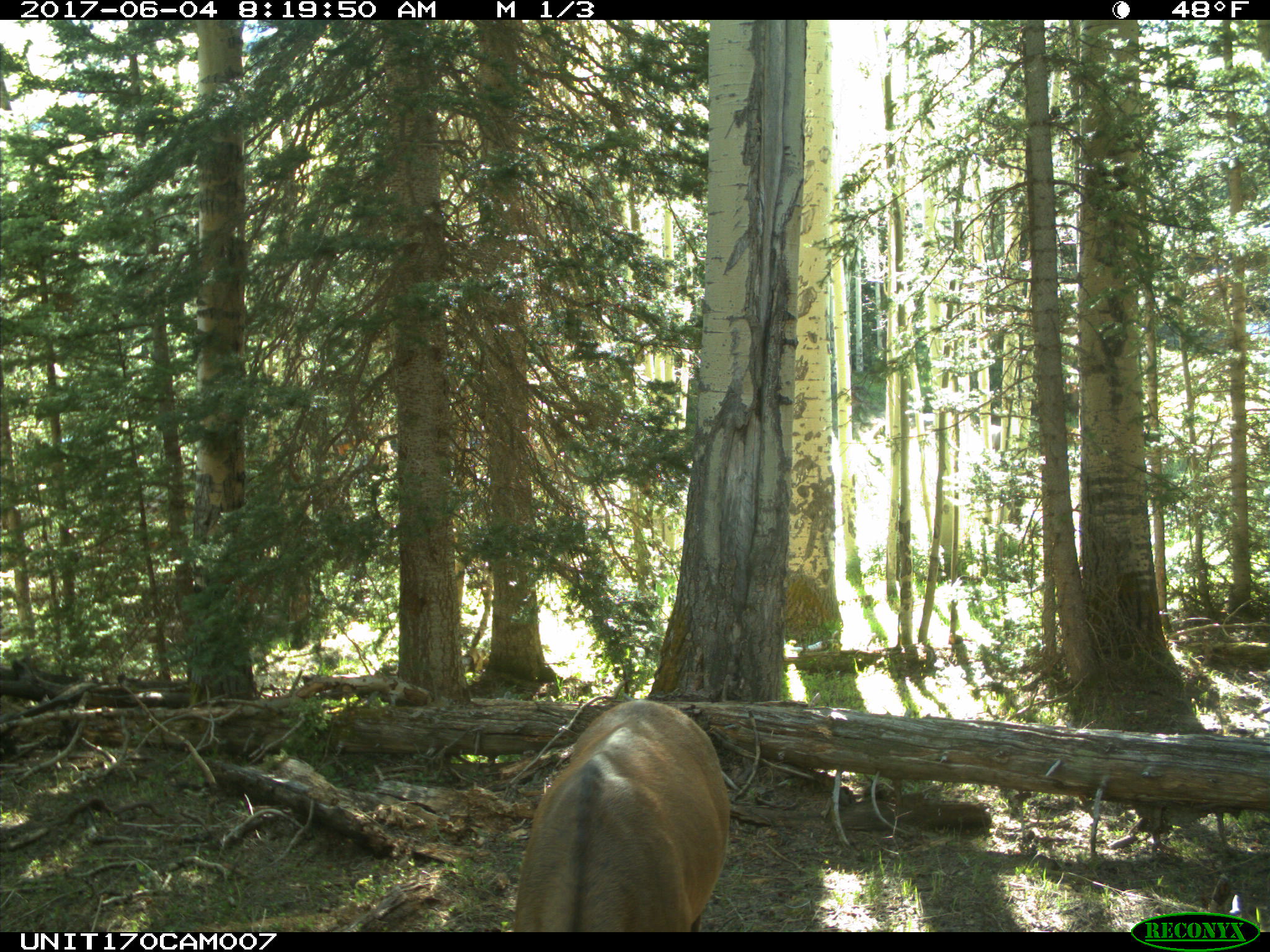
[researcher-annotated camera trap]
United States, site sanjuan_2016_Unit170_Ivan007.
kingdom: Animalia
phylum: Chordata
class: Mammalia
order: Artiodactyla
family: Cervidae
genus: Cervus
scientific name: Cervus elaphus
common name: red deer